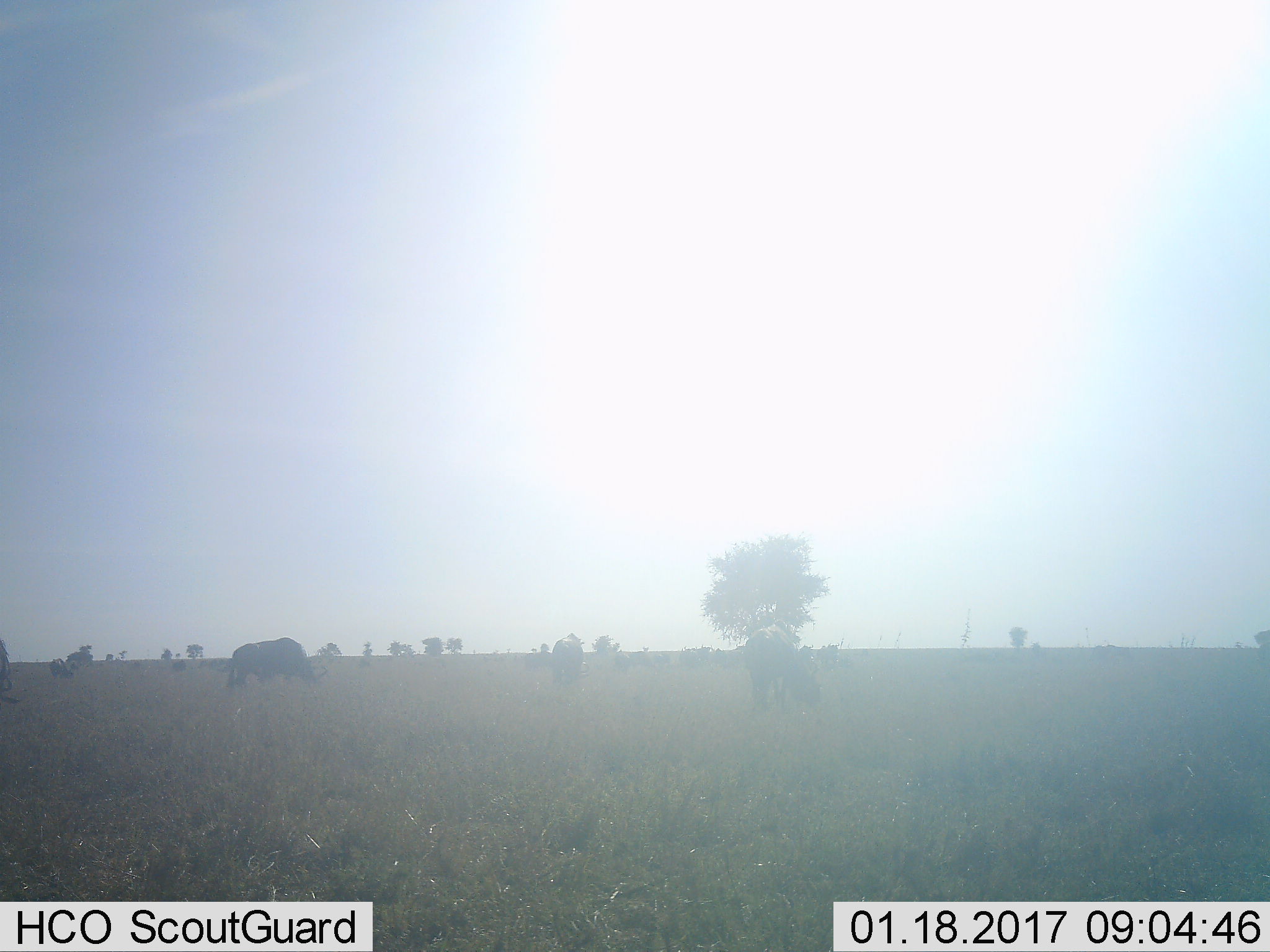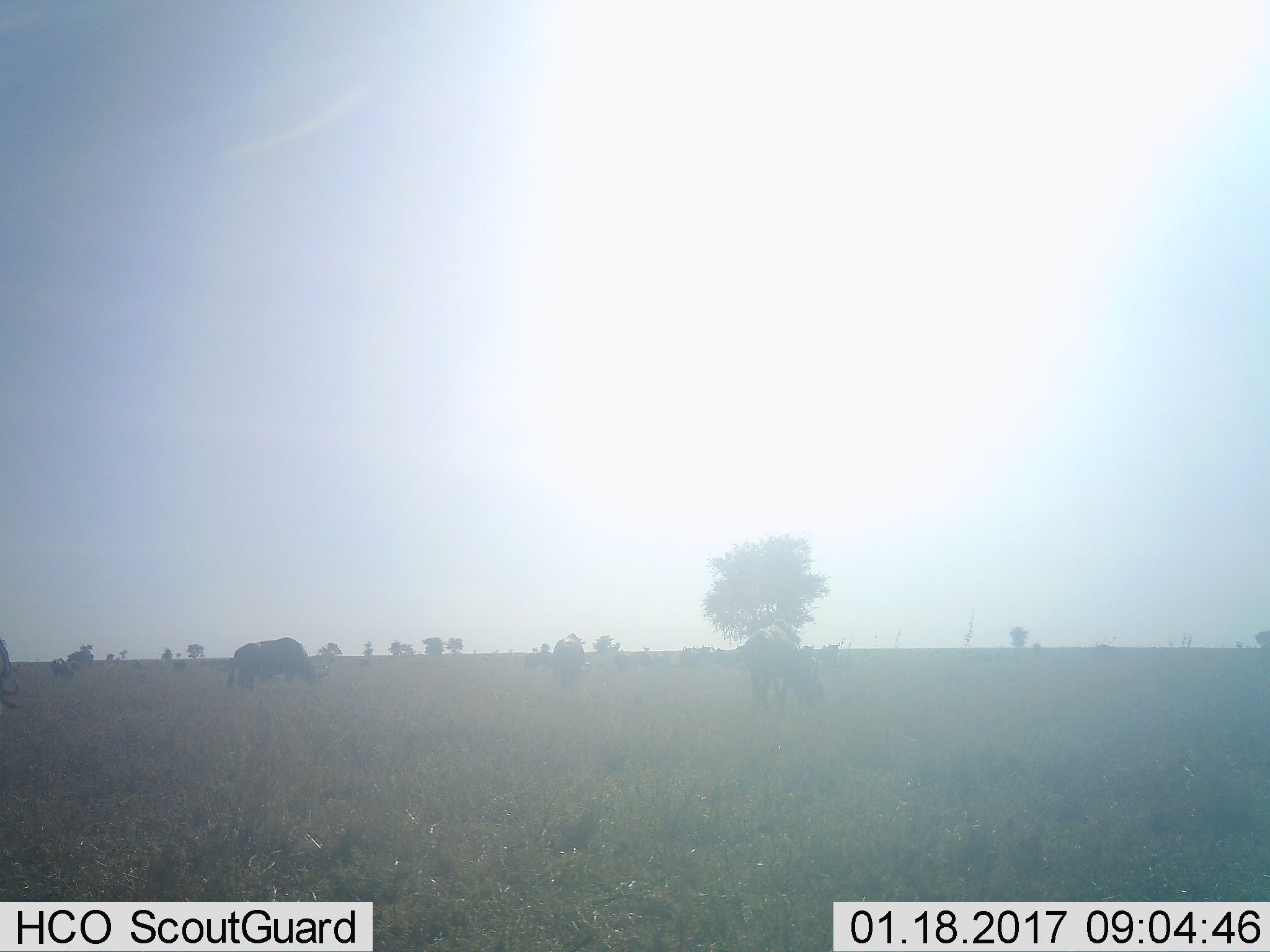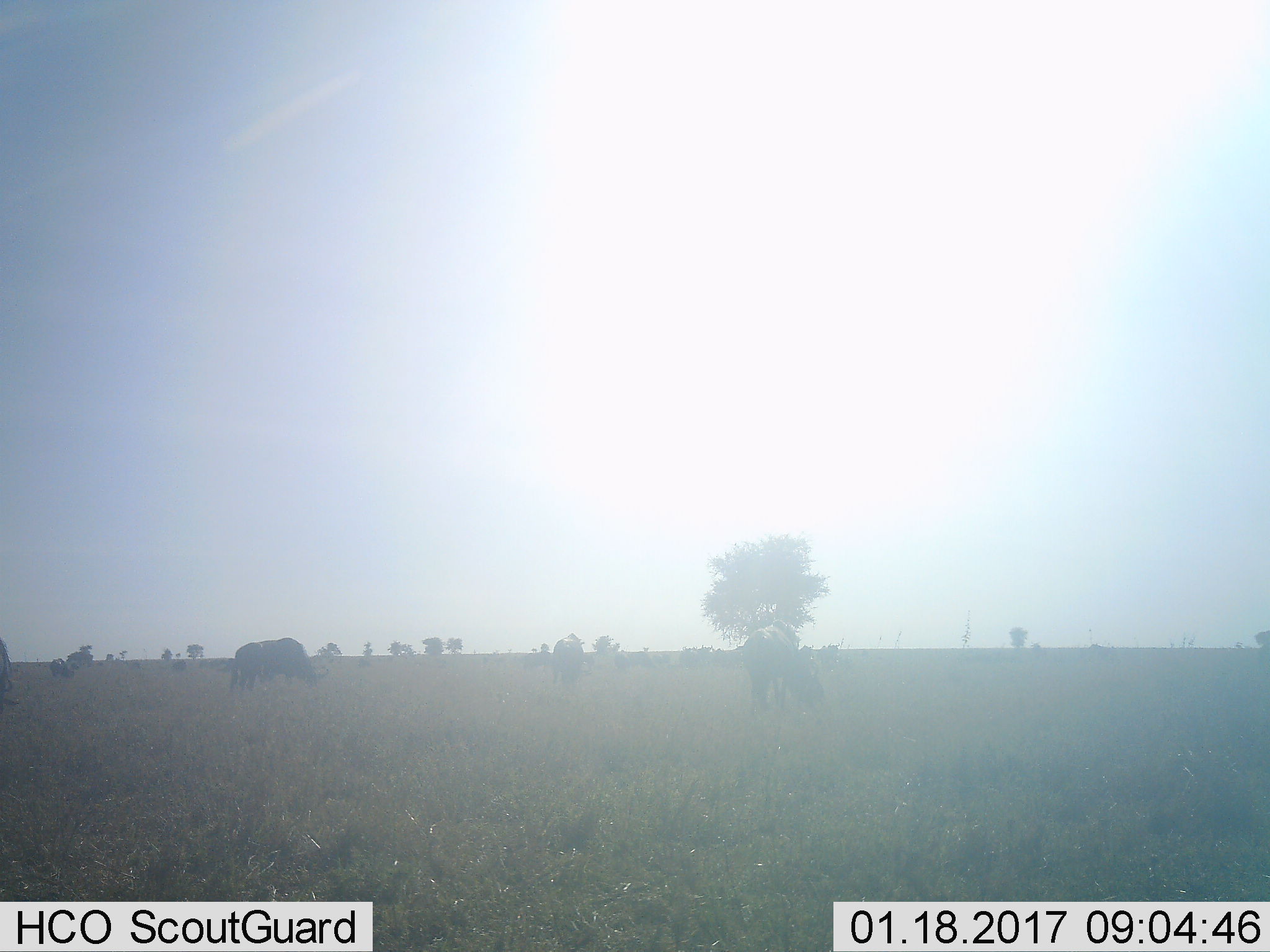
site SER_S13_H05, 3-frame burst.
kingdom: Animalia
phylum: Chordata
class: Mammalia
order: Artiodactyla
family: Bovidae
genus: Connochaetes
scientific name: Connochaetes taurinus taurinus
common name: blue wildebeest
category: wildebeestblue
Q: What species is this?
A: Wildebeestblue (blue wildebeest) (Connochaetes taurinus taurinus).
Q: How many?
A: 11-50.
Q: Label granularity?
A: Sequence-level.